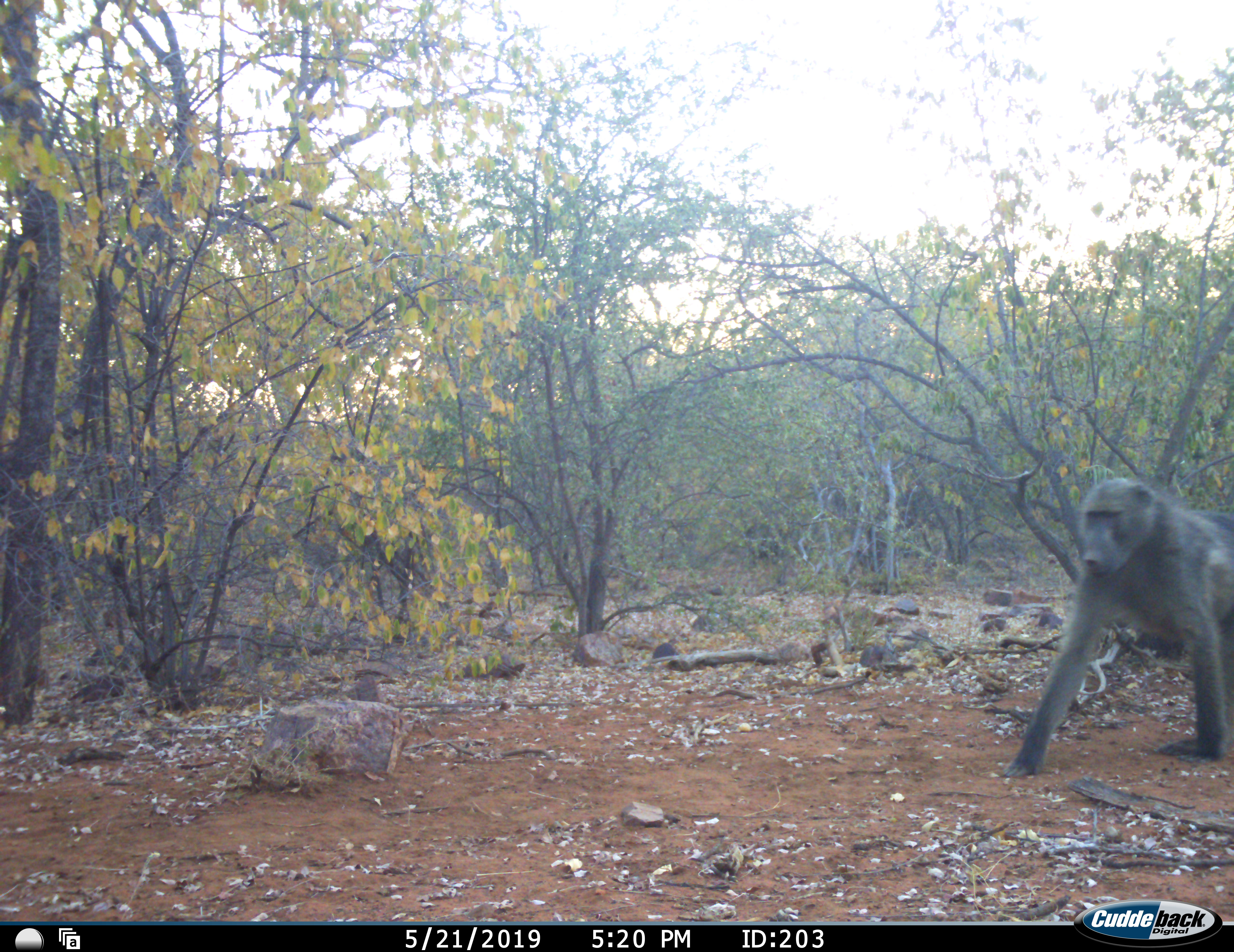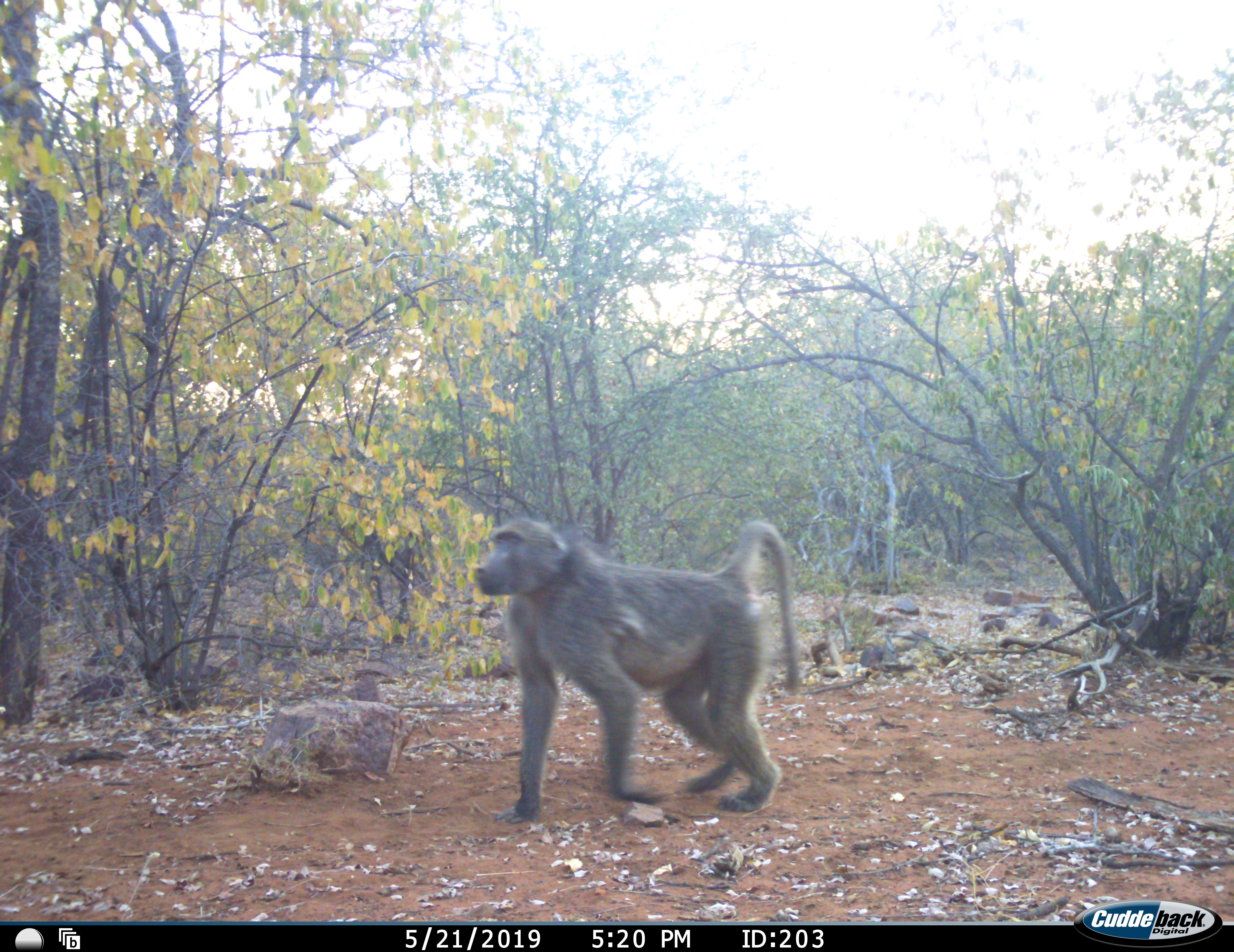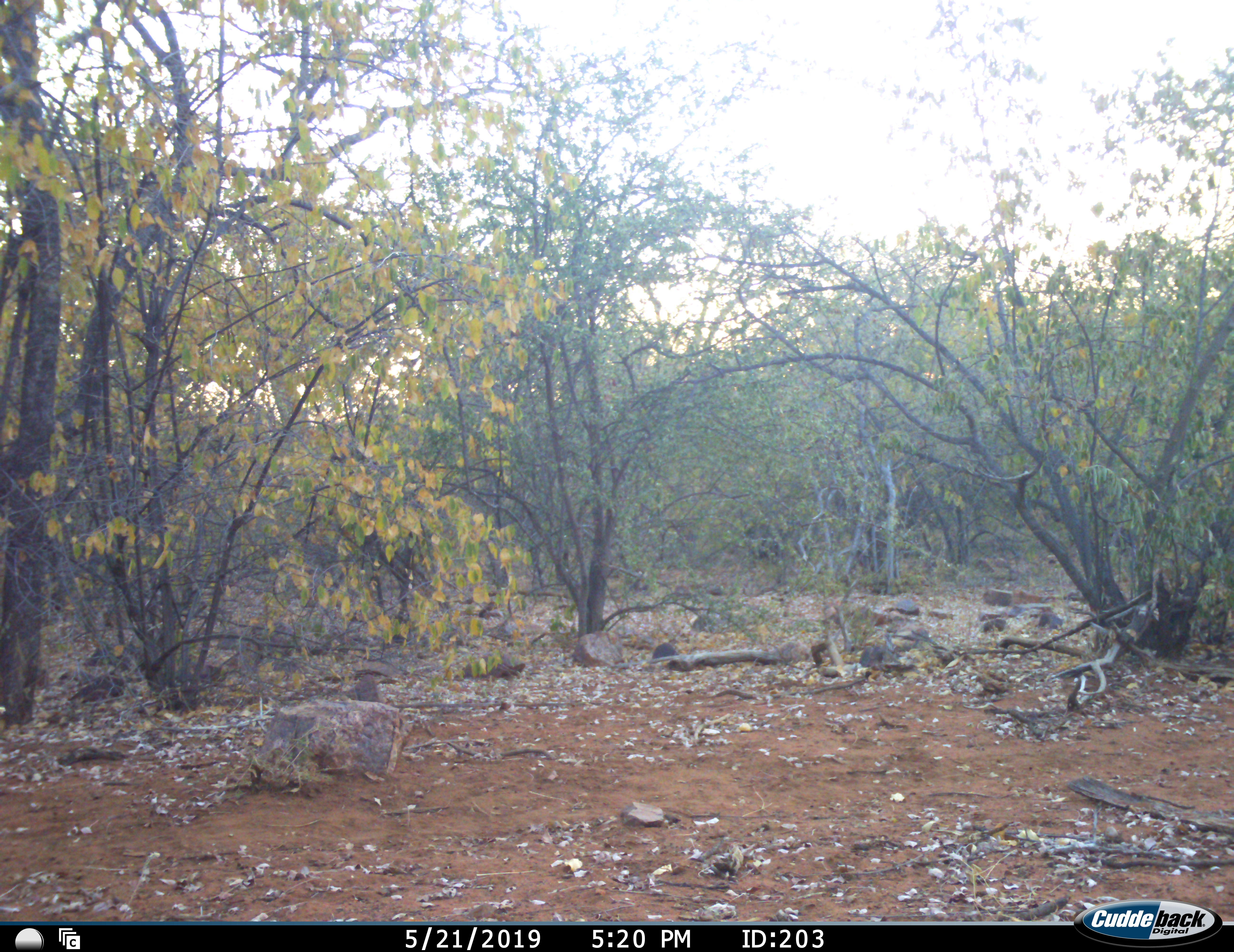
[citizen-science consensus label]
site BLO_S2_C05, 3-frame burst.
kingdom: Animalia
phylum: Chordata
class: Mammalia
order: Primates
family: Cercopithecidae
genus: Papio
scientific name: Papio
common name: baboon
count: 1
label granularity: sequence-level